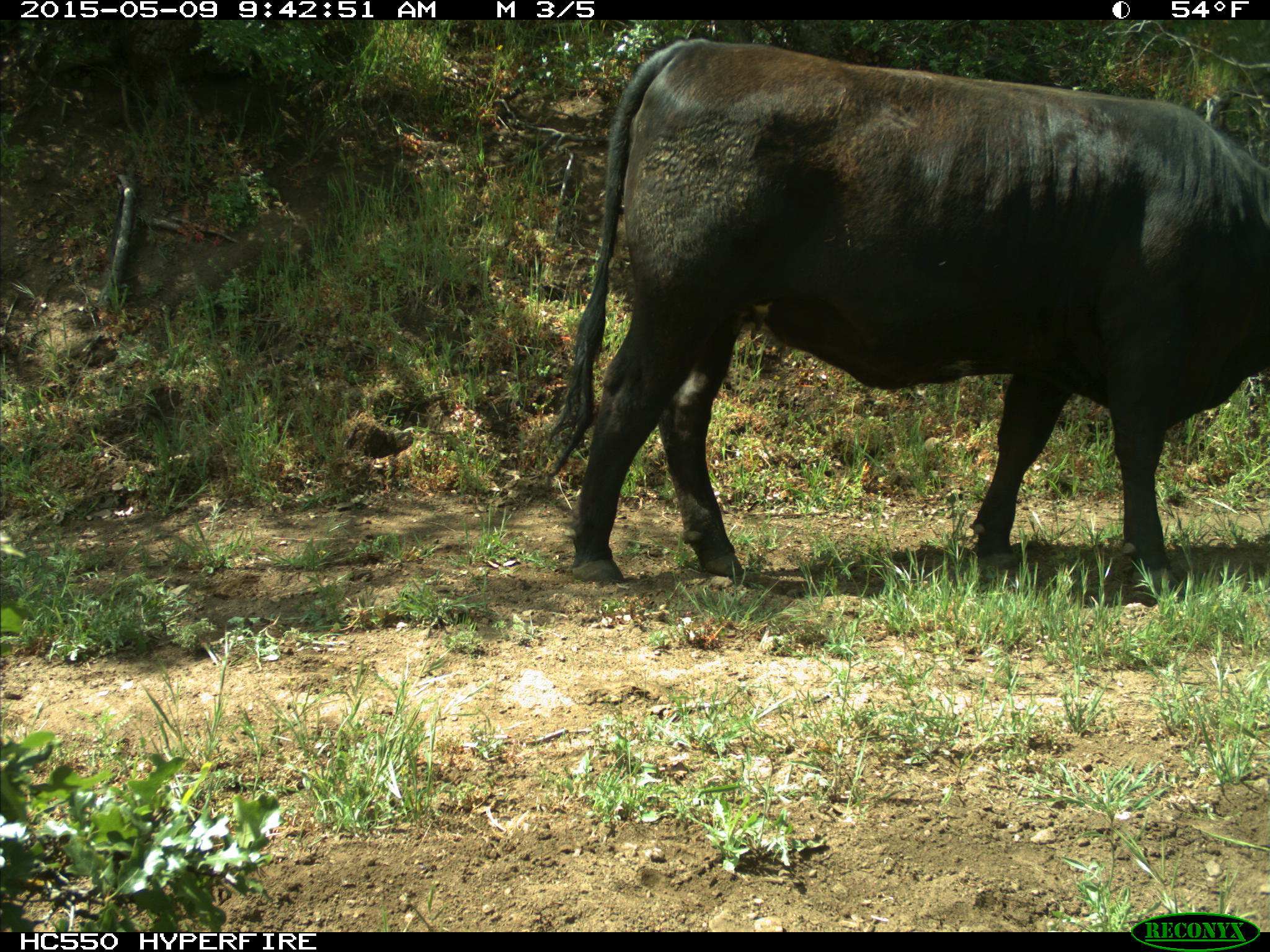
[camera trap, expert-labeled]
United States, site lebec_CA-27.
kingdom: Animalia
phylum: Chordata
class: Mammalia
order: Artiodactyla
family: Bovidae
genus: Bos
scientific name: Bos taurus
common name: domestic cow